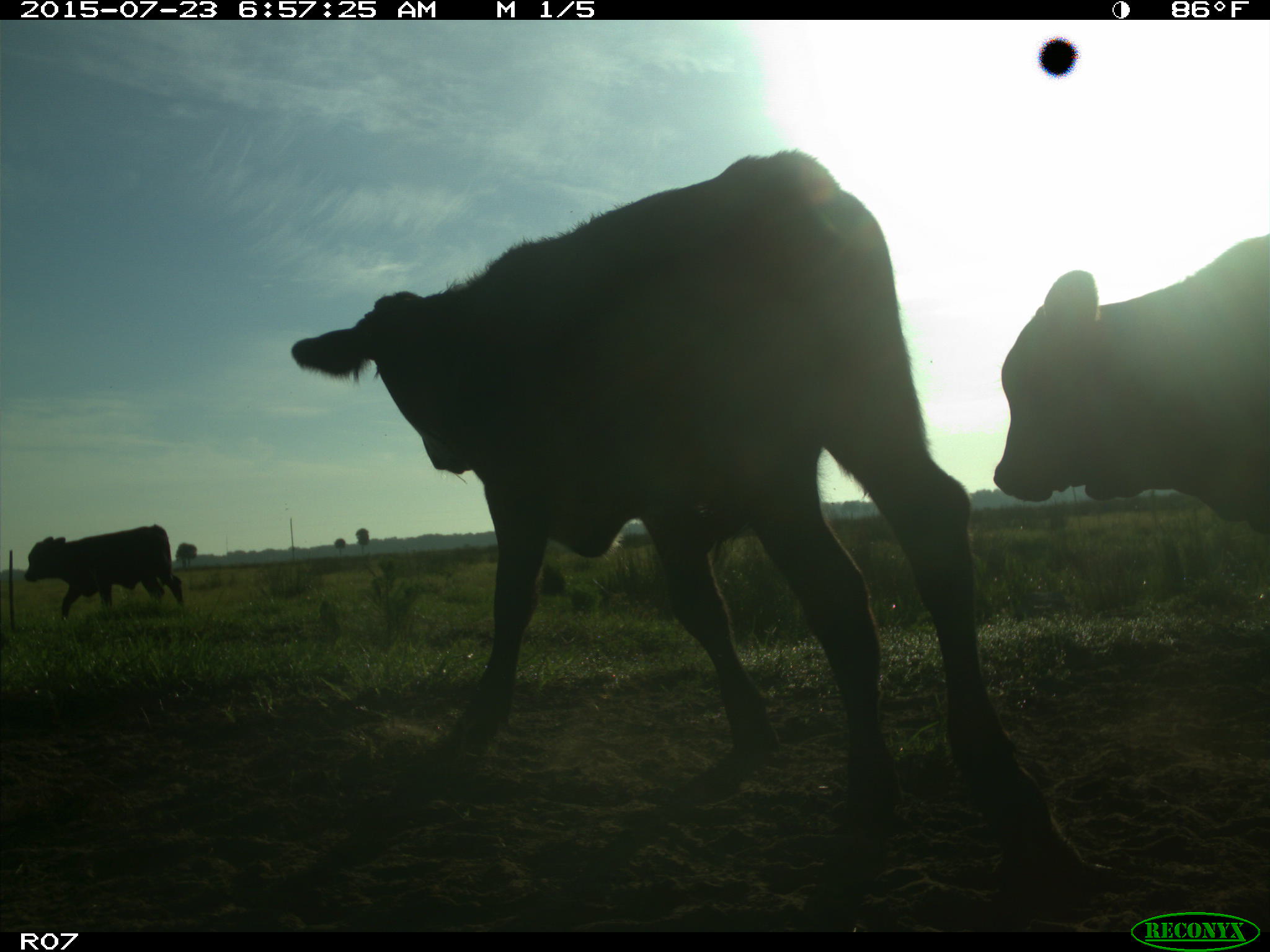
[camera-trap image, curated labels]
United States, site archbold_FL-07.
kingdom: Animalia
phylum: Chordata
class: Mammalia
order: Artiodactyla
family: Bovidae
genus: Bos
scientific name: Bos taurus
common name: domestic cow